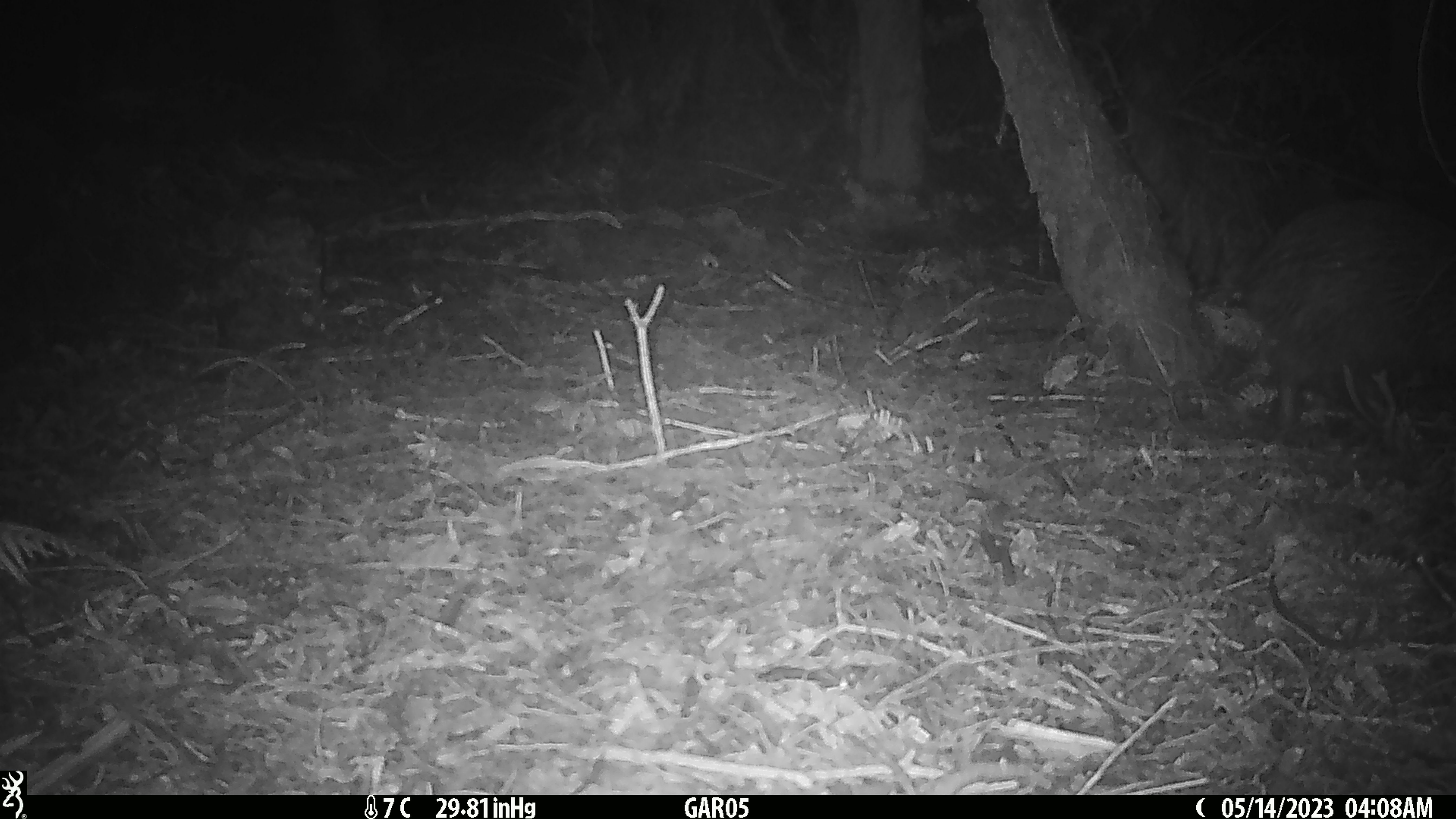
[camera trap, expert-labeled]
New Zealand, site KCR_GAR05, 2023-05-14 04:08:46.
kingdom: Animalia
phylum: Chordata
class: Aves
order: Apterygiformes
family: Apterygidae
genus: Apteryx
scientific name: Apteryx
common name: kiwi